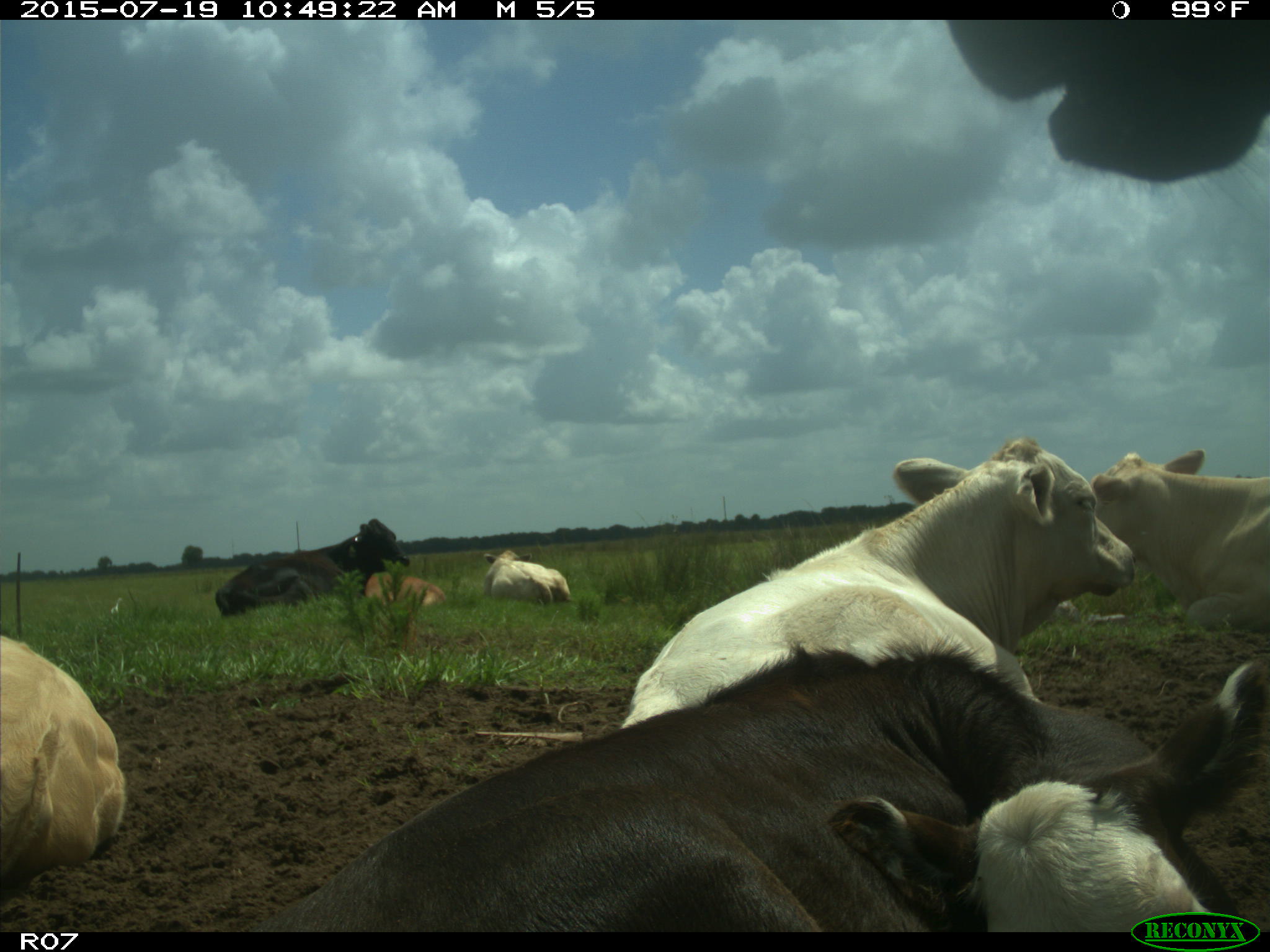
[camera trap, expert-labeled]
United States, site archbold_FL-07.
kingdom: Animalia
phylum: Chordata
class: Mammalia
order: Artiodactyla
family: Bovidae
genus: Bos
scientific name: Bos taurus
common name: domestic cow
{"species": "Bos taurus (domestic cow)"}